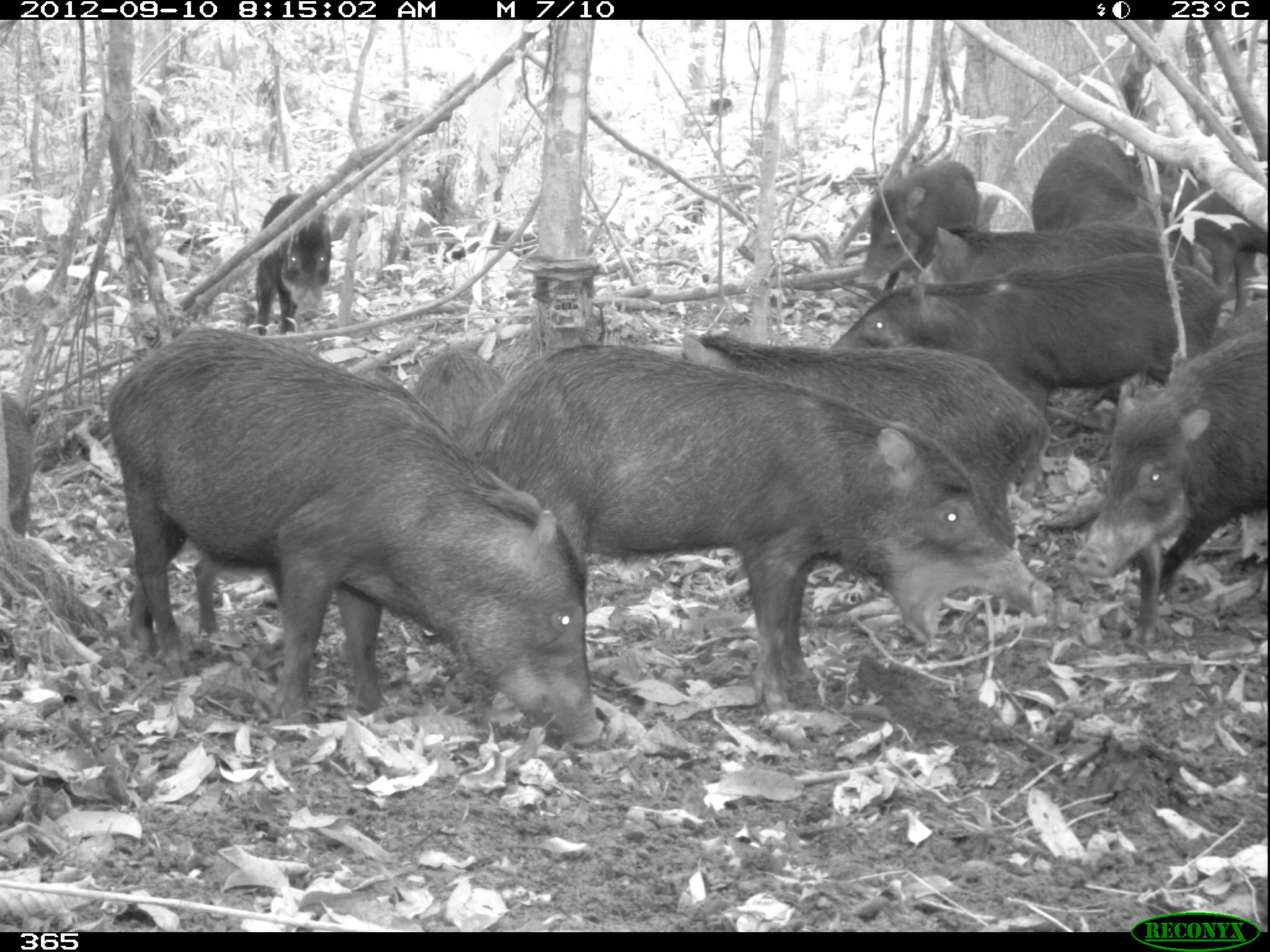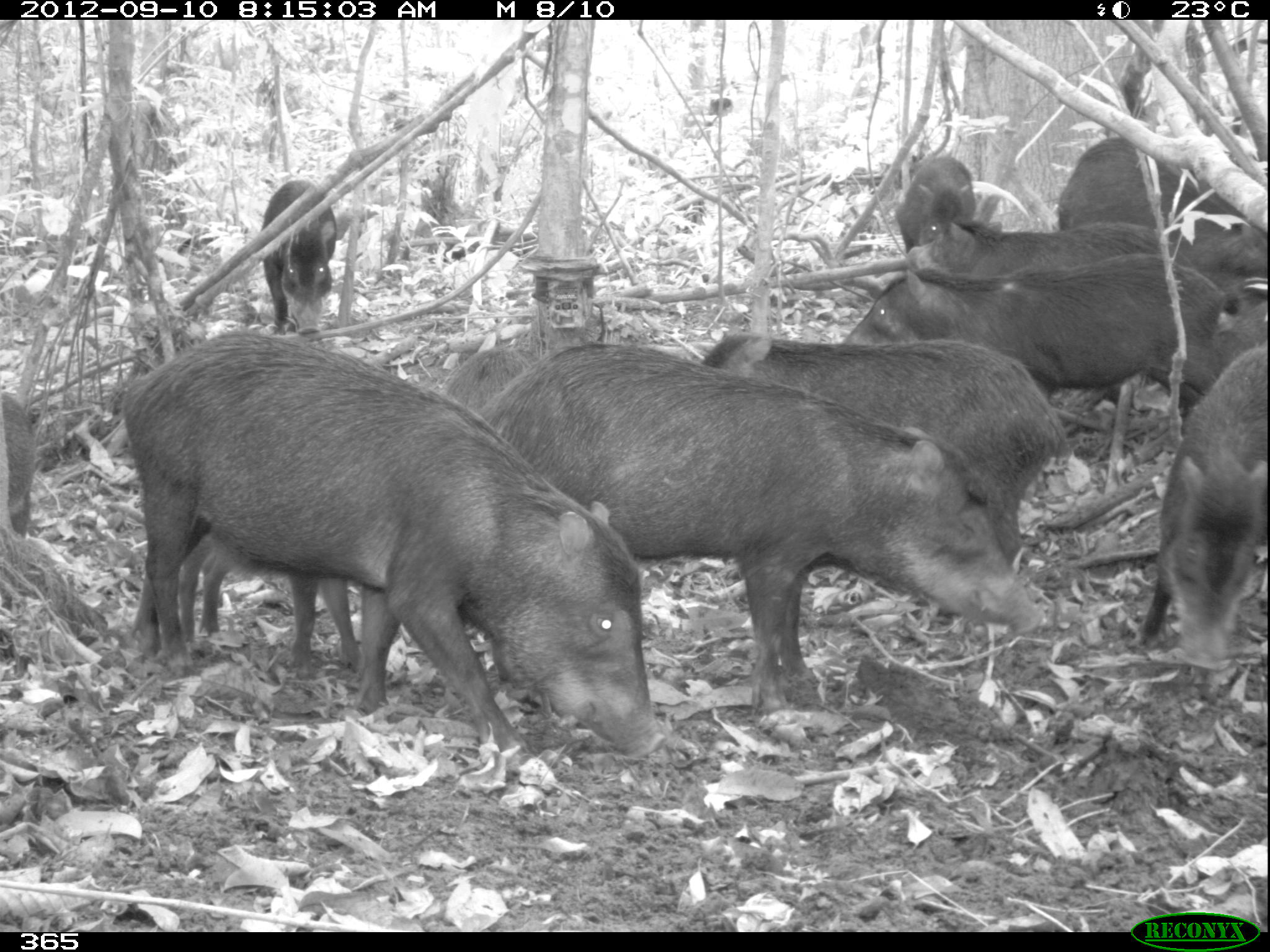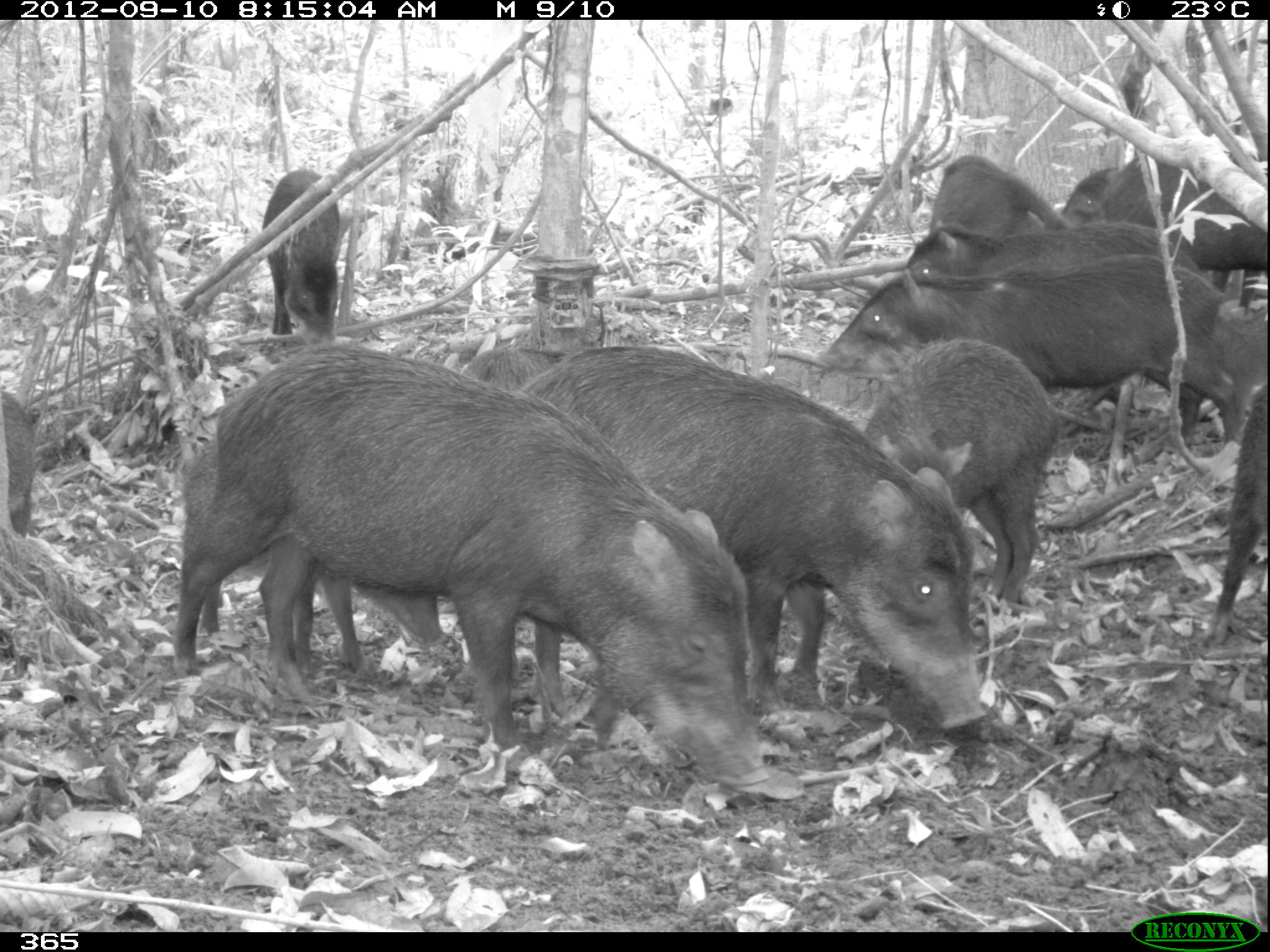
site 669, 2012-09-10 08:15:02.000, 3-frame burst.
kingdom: Animalia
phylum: Chordata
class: Mammalia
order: Artiodactyla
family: Tayassuidae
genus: Tayassu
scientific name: Tayassu pecari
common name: white-lipped peccary